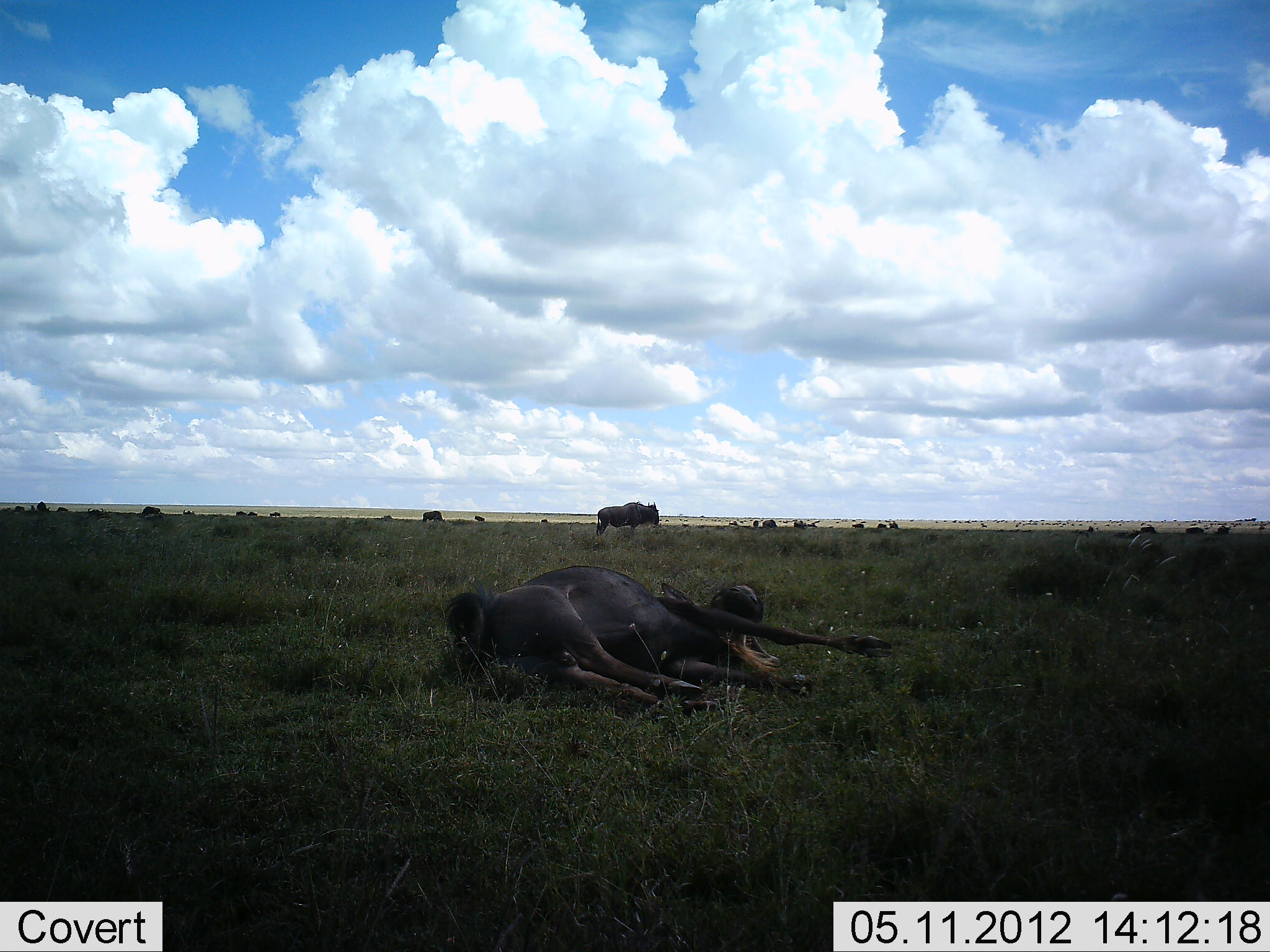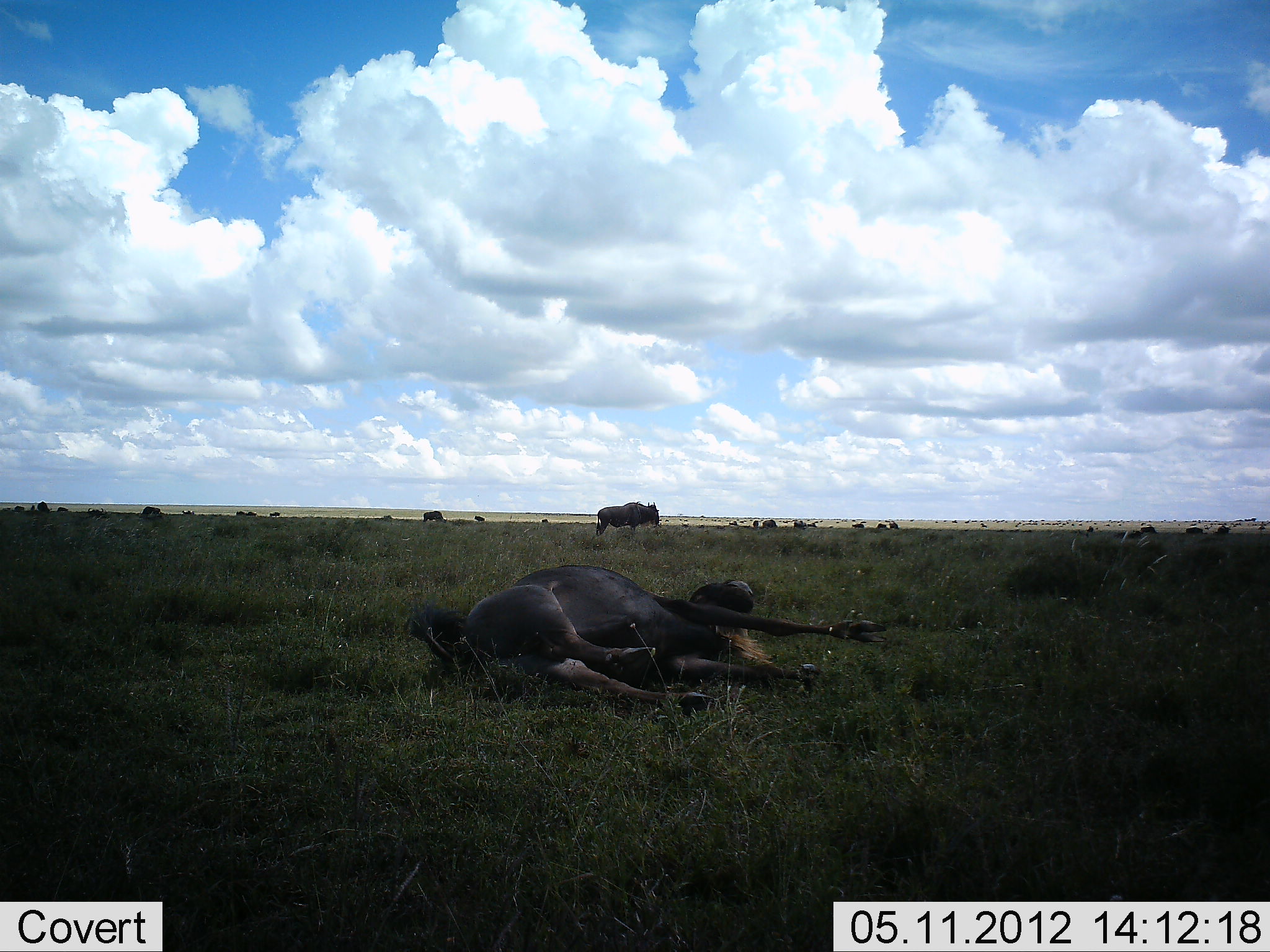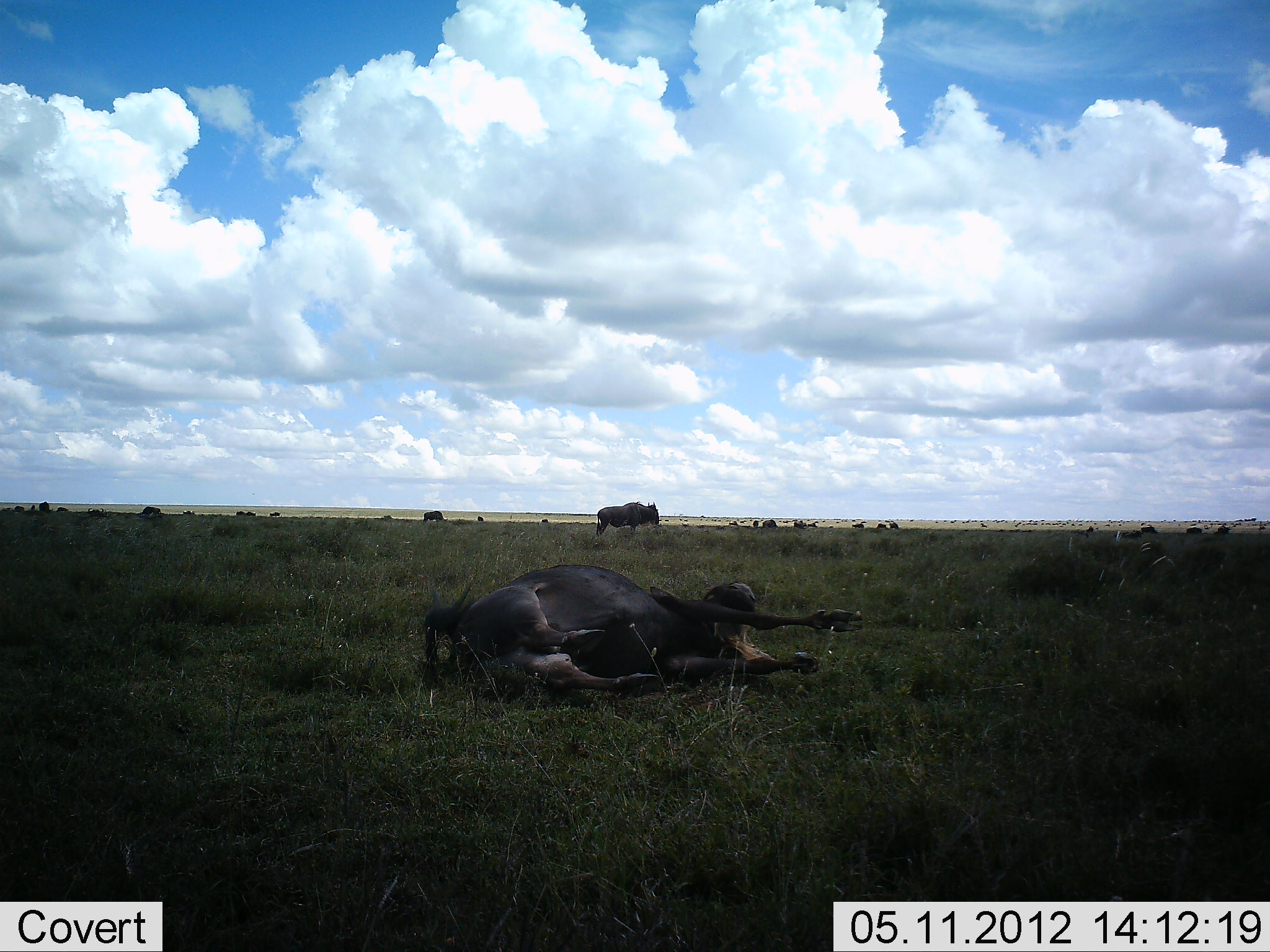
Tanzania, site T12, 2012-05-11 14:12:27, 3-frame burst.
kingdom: Animalia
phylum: Chordata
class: Mammalia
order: Artiodactyla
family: Bovidae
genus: Connochaetes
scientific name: Connochaetes taurinus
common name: blue wildebeest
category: wildebeest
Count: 11-50.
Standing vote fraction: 70%.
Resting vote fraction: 80%.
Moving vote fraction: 50%.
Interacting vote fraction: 10%.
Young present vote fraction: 0%.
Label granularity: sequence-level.